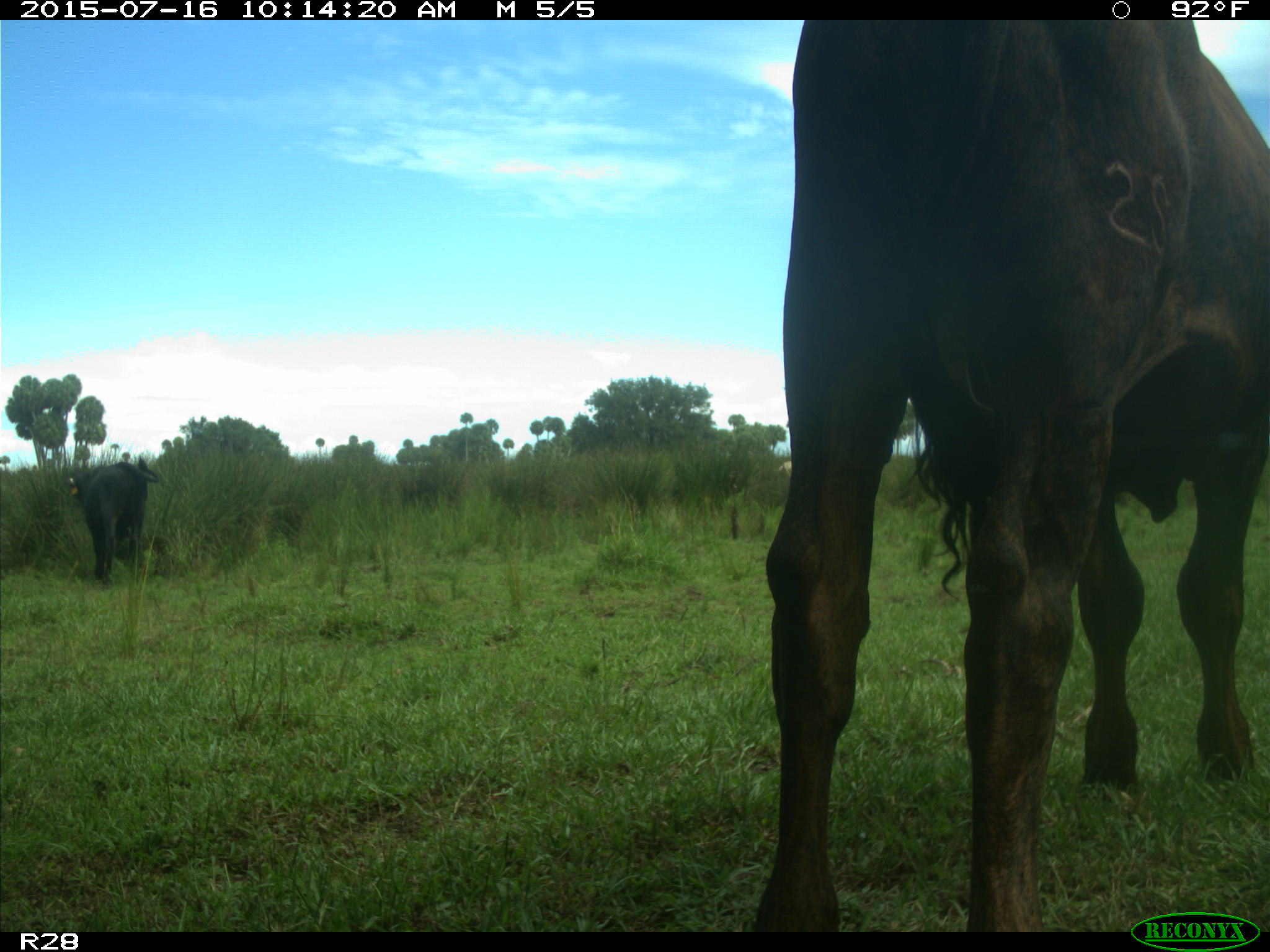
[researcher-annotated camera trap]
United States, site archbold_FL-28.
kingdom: Animalia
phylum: Chordata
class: Mammalia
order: Artiodactyla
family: Bovidae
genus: Bos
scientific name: Bos taurus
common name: domestic cow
Bos taurus (domestic cow).